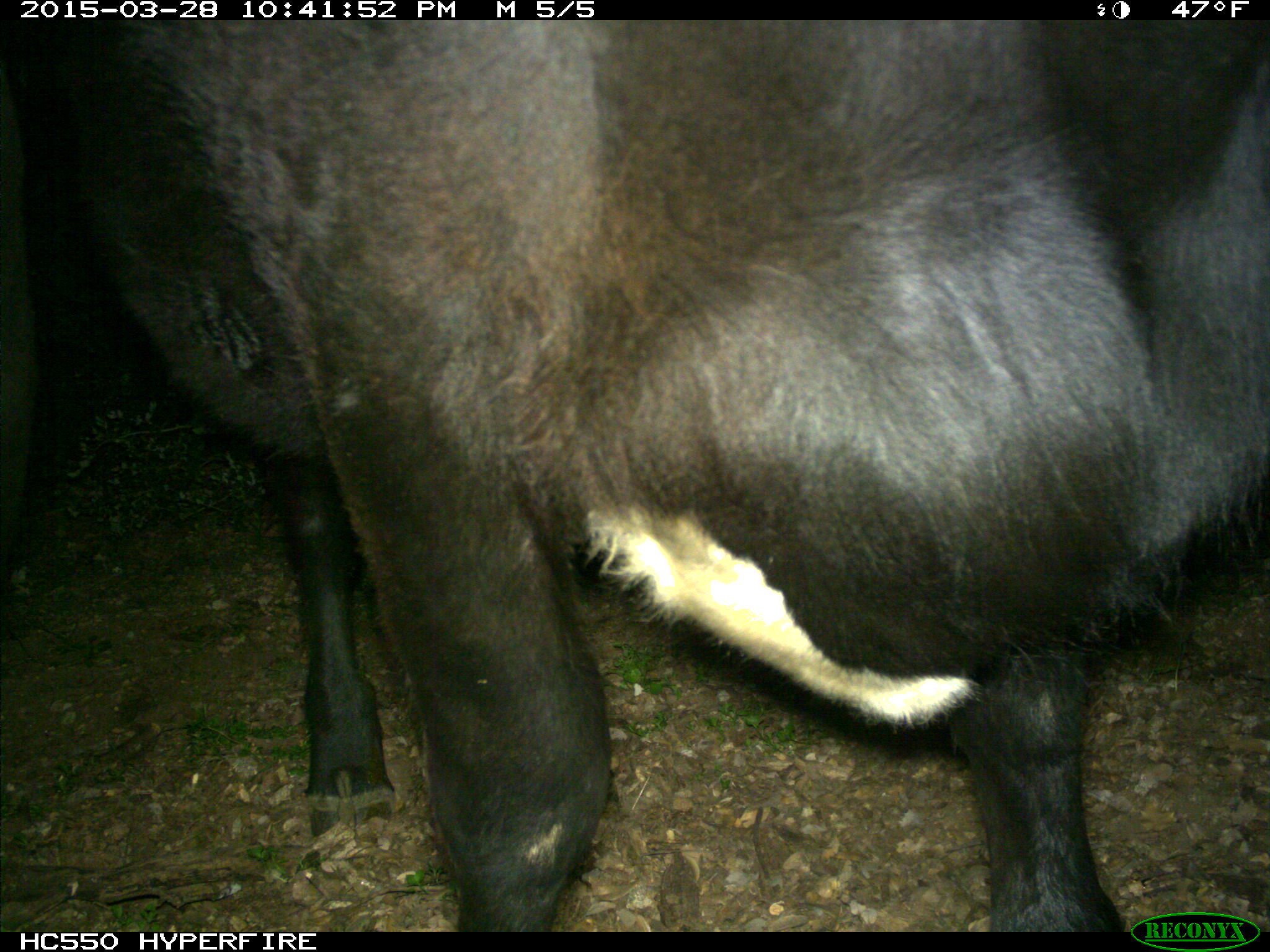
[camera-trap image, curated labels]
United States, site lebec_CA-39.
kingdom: Animalia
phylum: Chordata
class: Mammalia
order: Artiodactyla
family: Bovidae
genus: Bos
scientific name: Bos taurus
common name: domestic cow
Bos taurus (domestic cow).